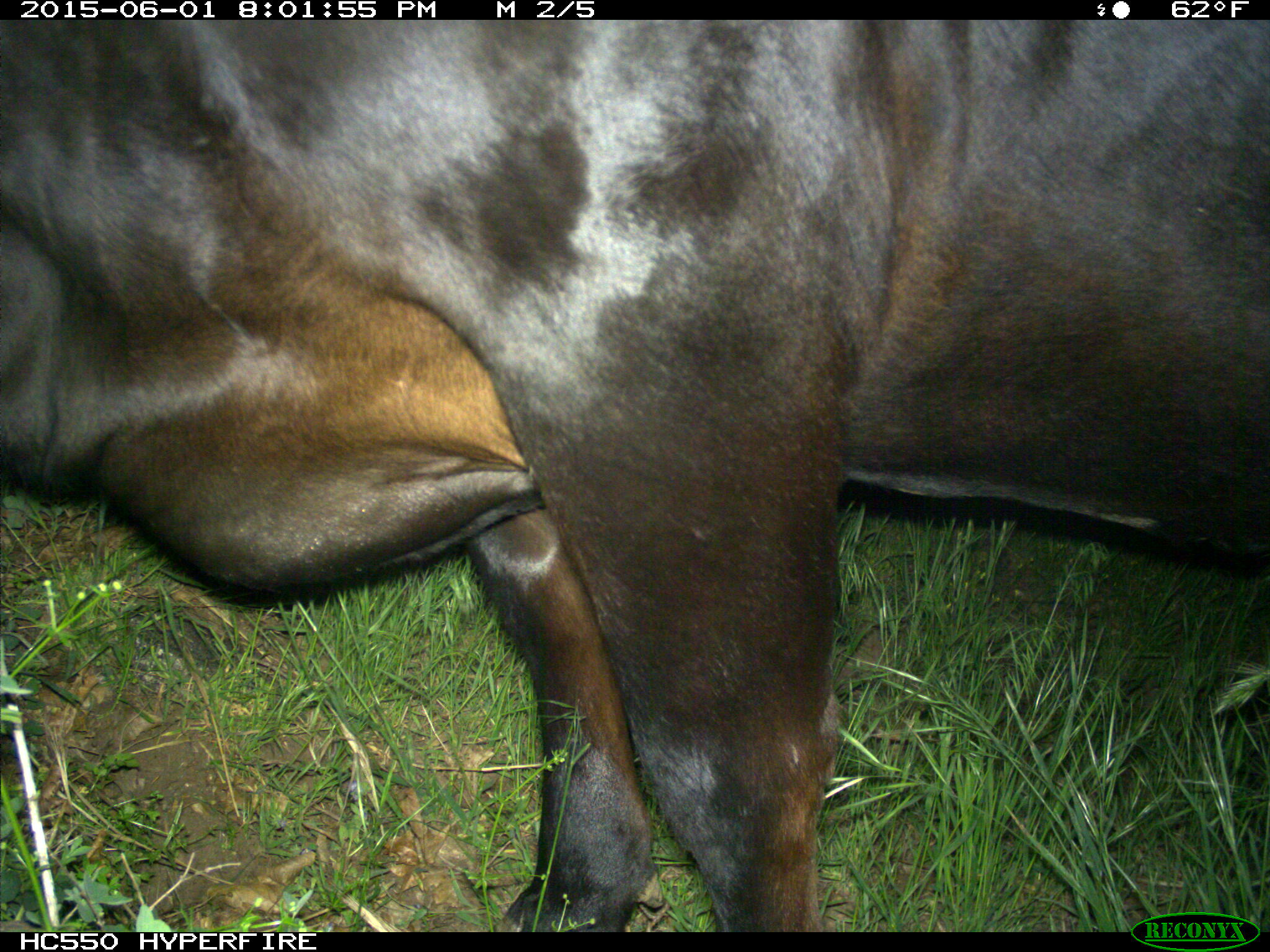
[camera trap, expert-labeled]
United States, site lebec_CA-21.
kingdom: Animalia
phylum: Chordata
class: Mammalia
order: Artiodactyla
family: Bovidae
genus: Bos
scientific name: Bos taurus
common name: domestic cow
Bos taurus (domestic cow).